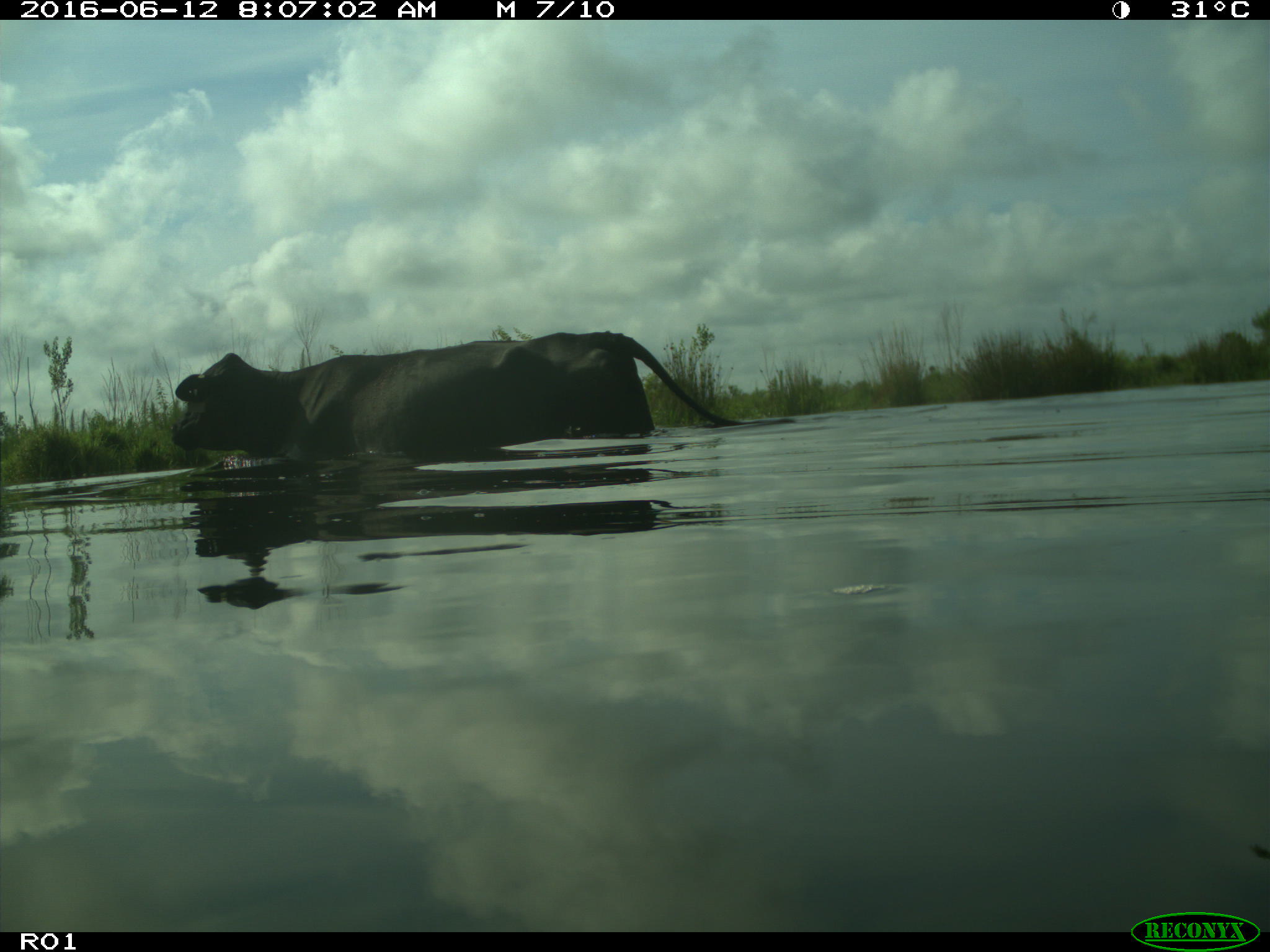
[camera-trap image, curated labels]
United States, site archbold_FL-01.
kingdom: Animalia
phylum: Chordata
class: Mammalia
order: Artiodactyla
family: Bovidae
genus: Bos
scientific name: Bos taurus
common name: domestic cow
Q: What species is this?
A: Bos taurus (domestic cow).